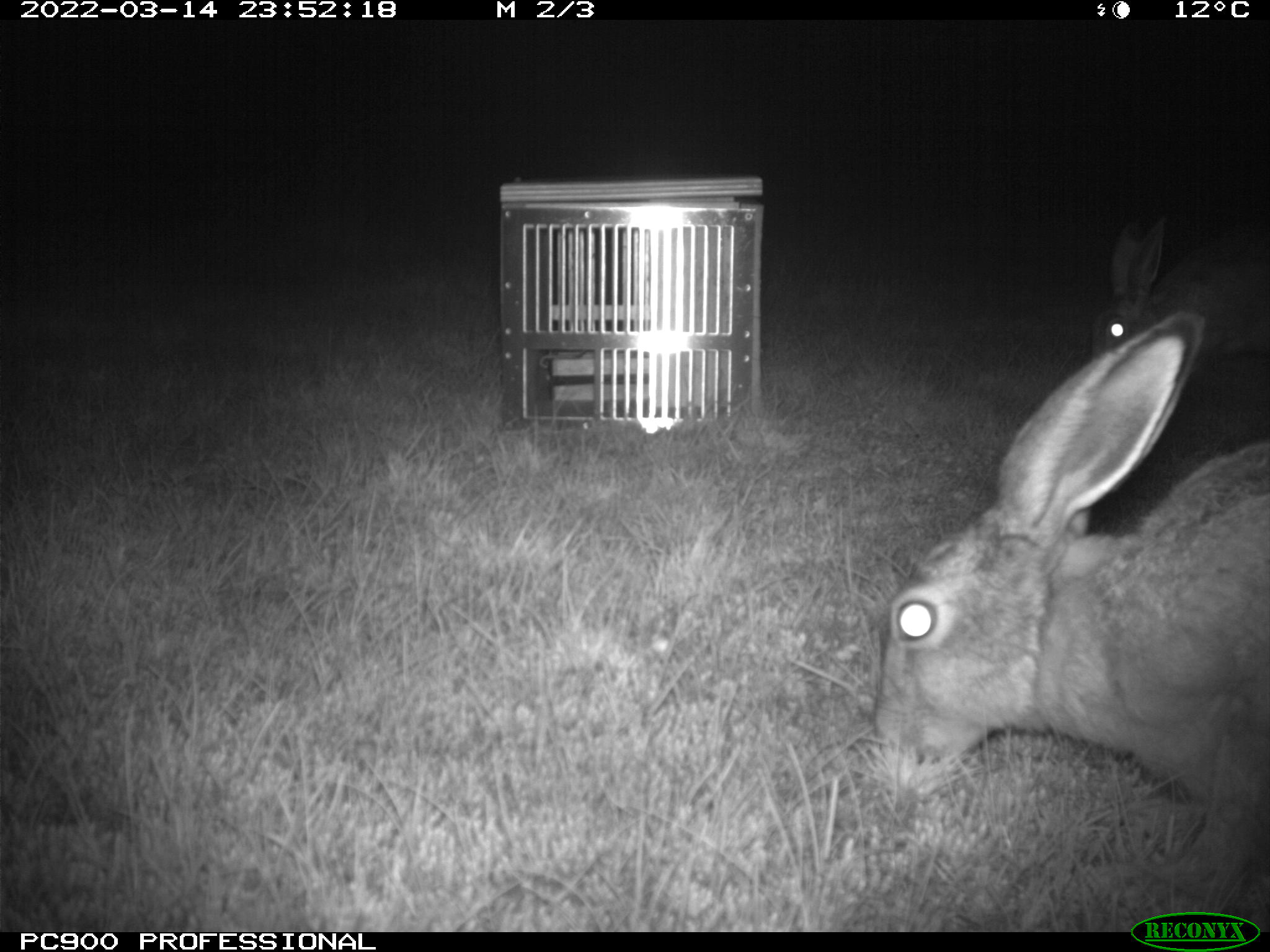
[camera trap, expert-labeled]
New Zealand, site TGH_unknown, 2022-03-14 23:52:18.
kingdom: Animalia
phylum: Chordata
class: Mammalia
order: Lagomorpha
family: Leporidae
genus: Lepus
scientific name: Lepus europaeus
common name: brown hare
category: hare